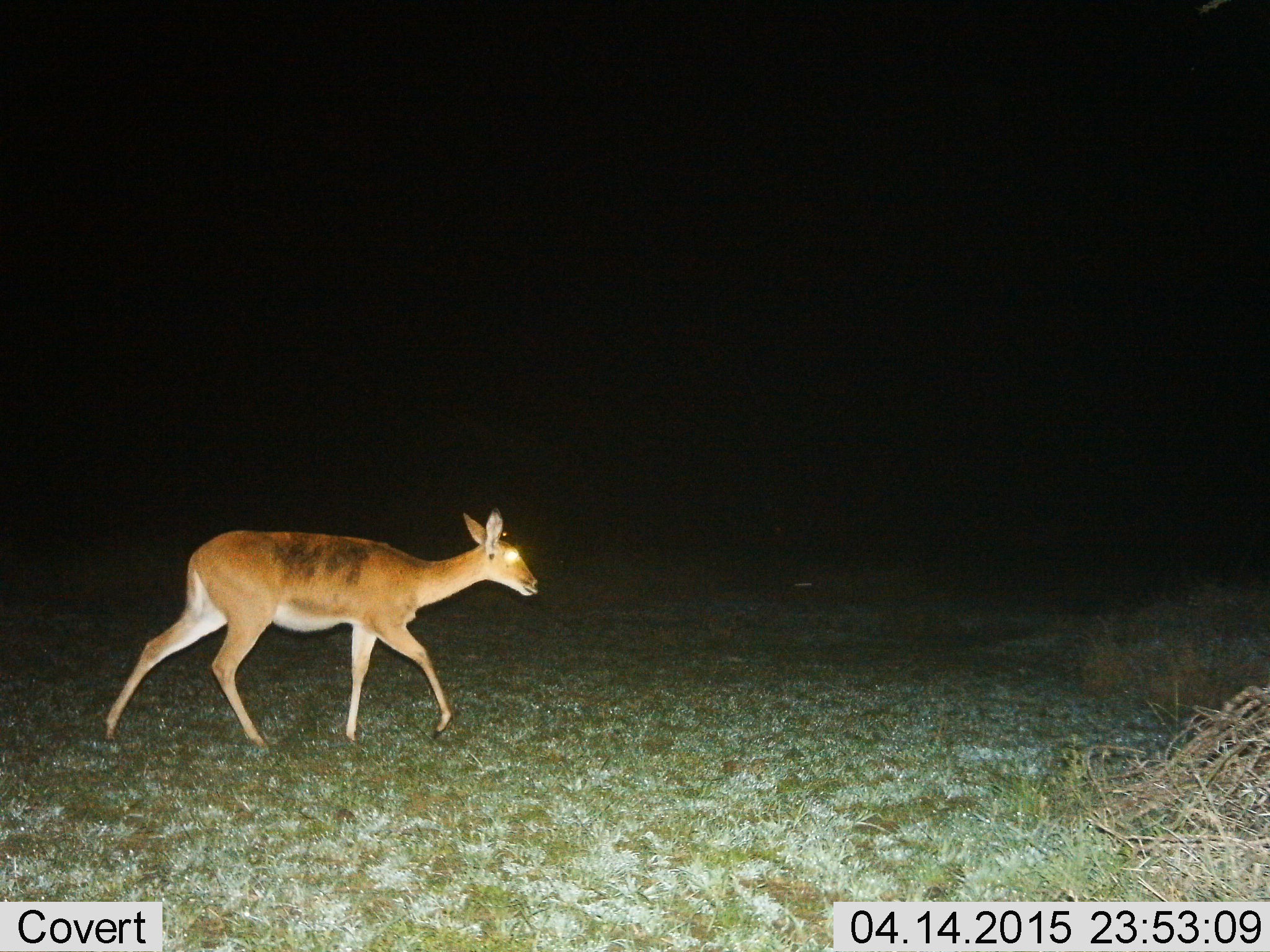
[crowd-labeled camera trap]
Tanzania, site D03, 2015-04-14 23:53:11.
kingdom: Animalia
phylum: Chordata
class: Mammalia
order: Artiodactyla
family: Bovidae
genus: Redunca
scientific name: Redunca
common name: reedbuck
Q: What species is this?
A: Reedbuck (Redunca).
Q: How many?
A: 1.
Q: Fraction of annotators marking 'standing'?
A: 20%.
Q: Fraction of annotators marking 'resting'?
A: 0%.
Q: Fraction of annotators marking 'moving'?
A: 90%.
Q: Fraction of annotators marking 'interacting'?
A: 0%.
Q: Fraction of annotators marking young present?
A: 0%.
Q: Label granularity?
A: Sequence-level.